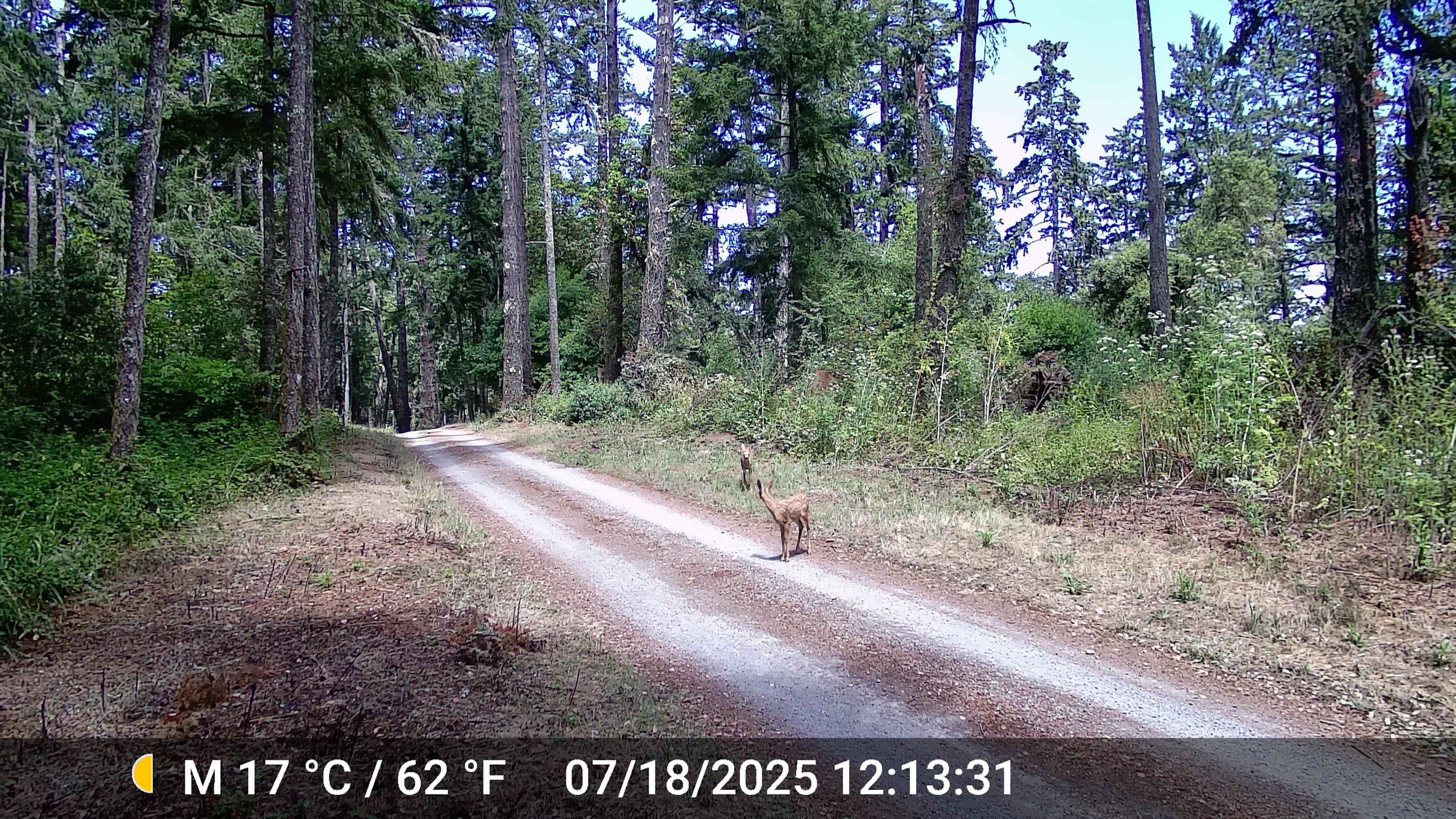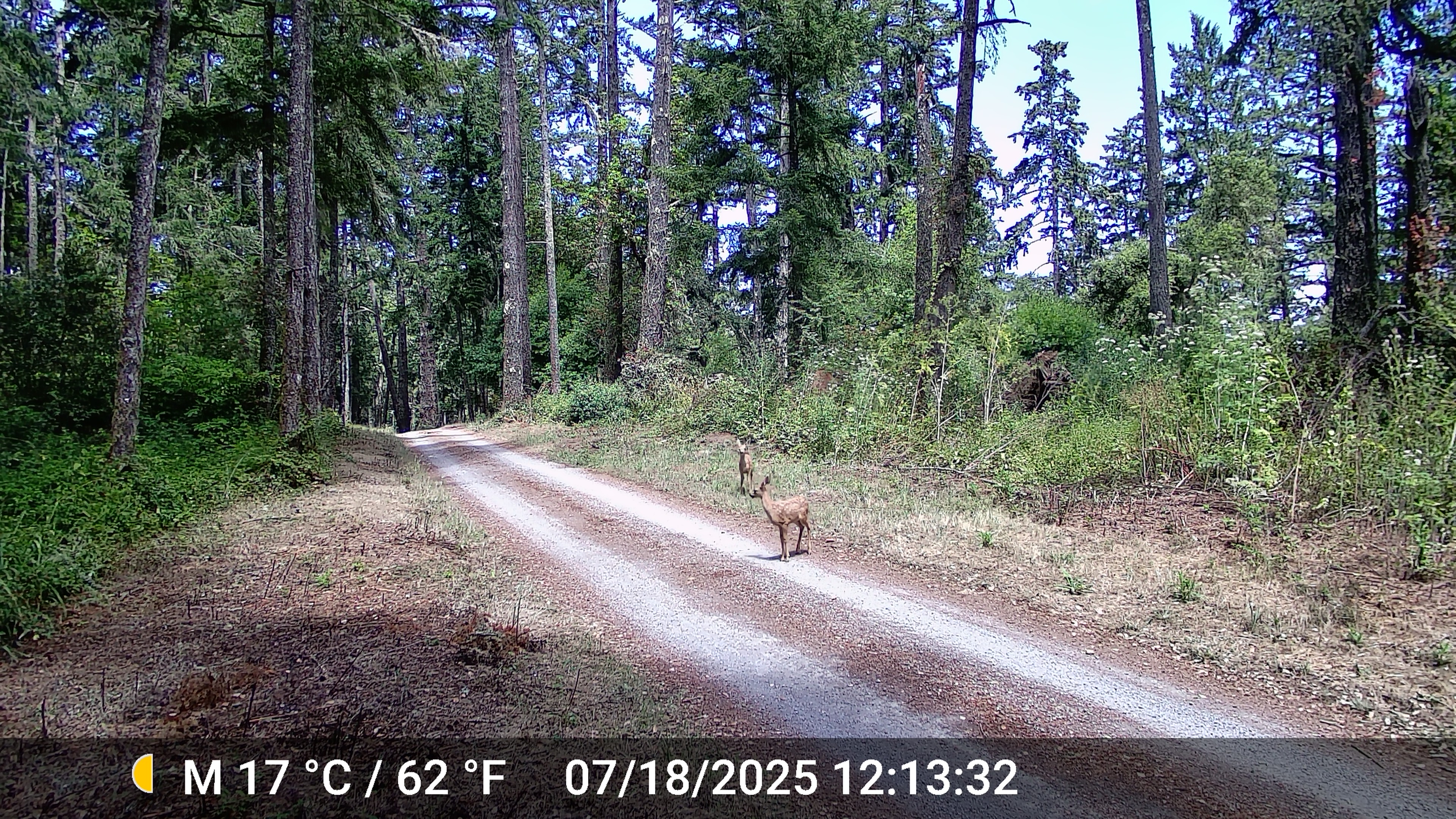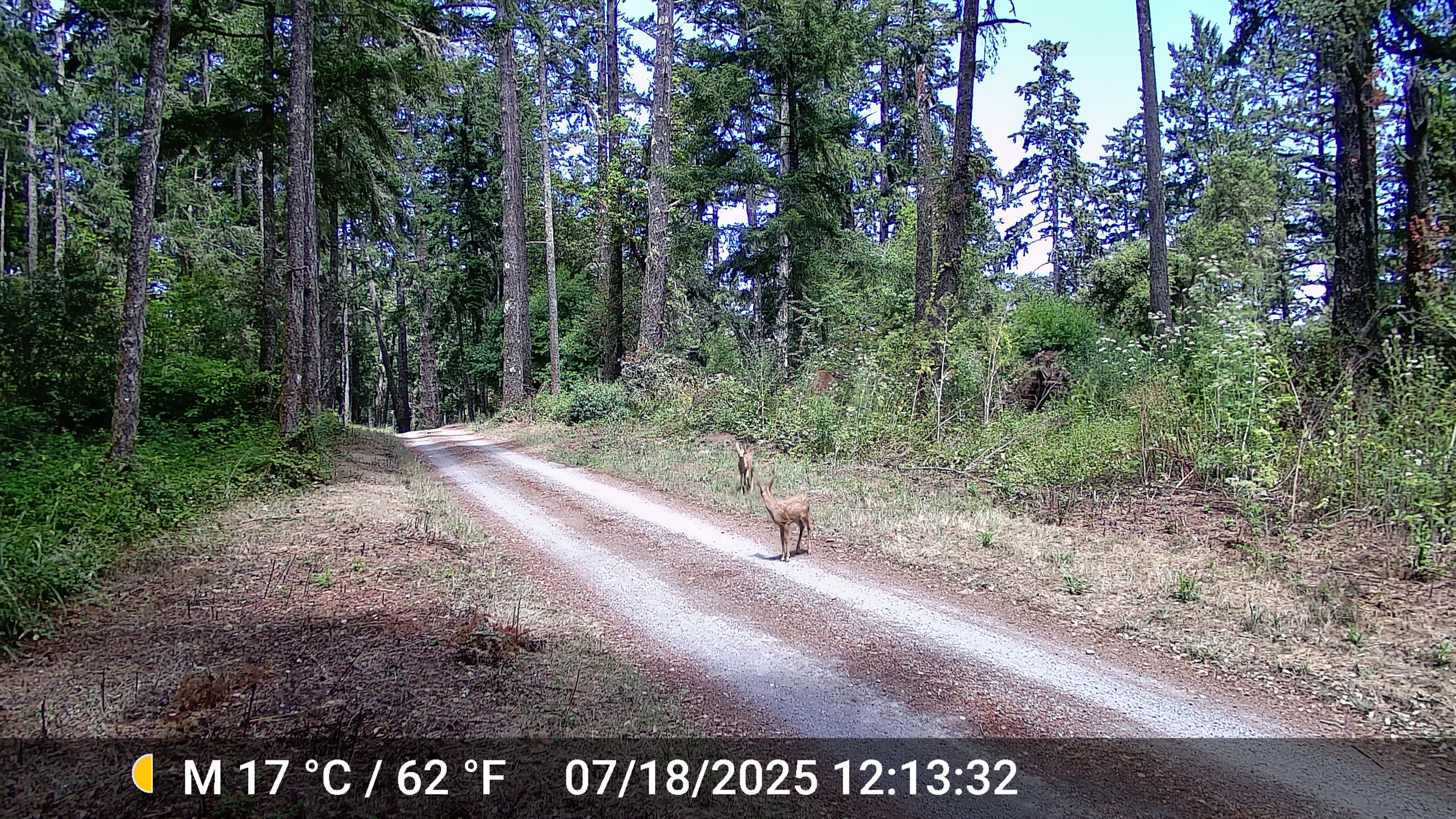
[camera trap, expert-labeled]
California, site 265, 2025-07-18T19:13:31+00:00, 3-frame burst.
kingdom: Animalia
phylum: Chordata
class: Mammalia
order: Artiodactyla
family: Cervidae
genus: Odocoileus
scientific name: Odocoileus hemionus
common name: mule deer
Mule deer (Odocoileus hemionus).